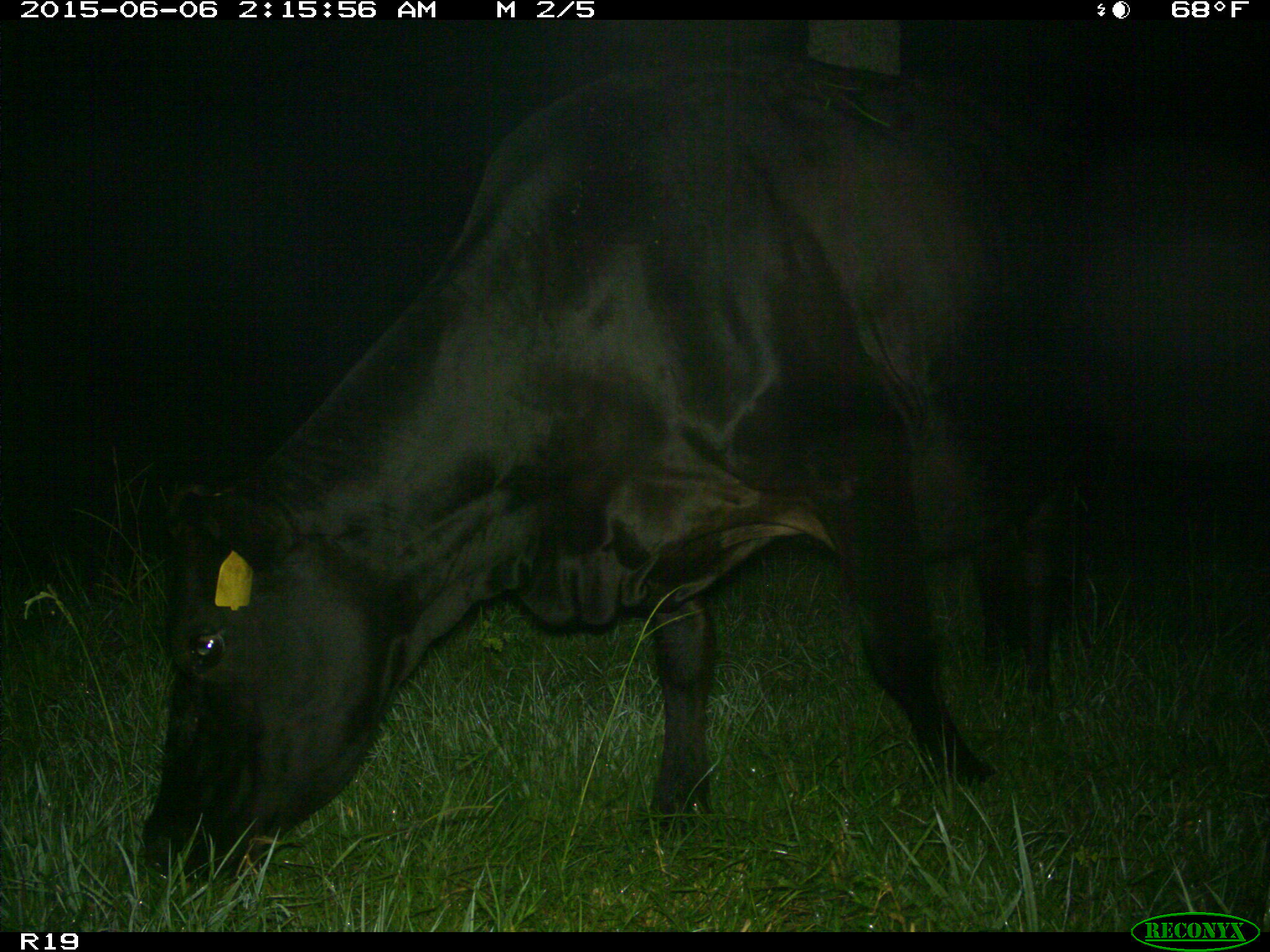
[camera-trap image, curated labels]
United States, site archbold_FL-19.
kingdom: Animalia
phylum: Chordata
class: Mammalia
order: Artiodactyla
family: Bovidae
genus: Bos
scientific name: Bos taurus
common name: domestic cow